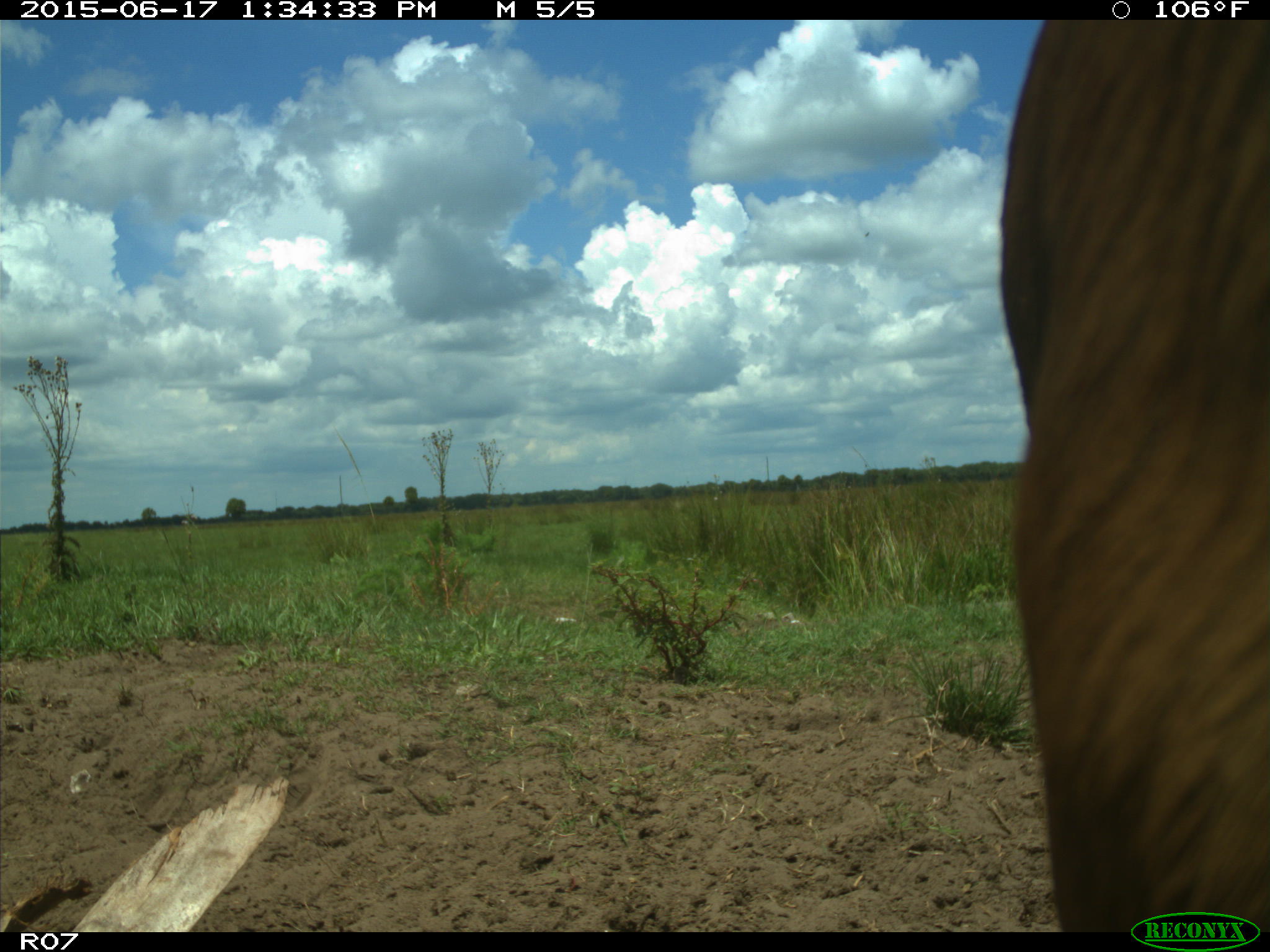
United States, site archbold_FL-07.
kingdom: Animalia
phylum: Chordata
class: Mammalia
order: Artiodactyla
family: Bovidae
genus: Bos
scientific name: Bos taurus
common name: domestic cow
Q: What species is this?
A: Bos taurus (domestic cow).